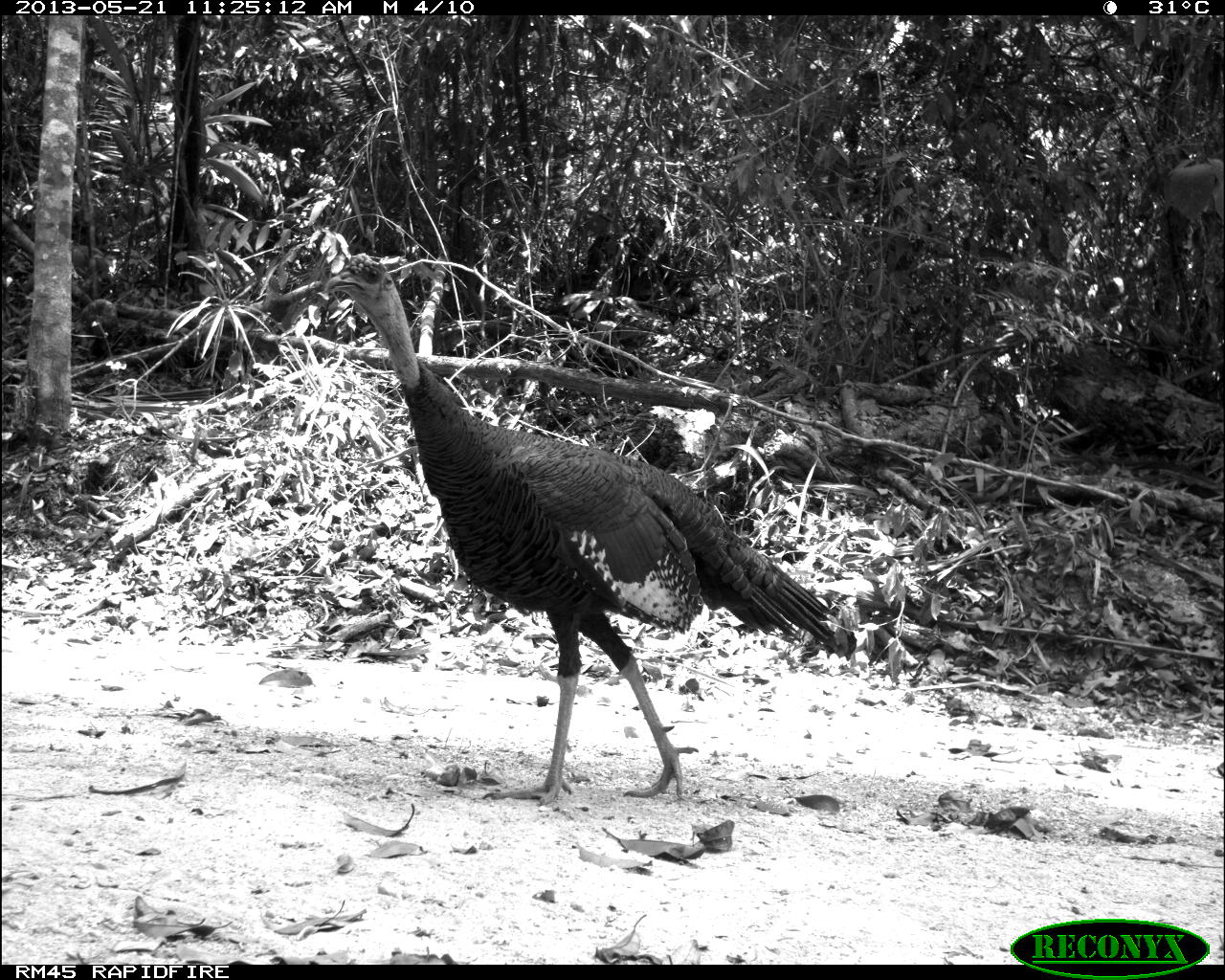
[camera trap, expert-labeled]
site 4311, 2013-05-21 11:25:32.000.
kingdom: Animalia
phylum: Chordata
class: Aves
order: Galliformes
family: Phasianidae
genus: Meleagris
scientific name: Meleagris ocellata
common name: ocellated turkey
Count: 1.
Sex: male.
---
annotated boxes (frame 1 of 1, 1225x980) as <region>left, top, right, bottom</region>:
meleagris ocellata: <region>321, 250, 837, 806</region>